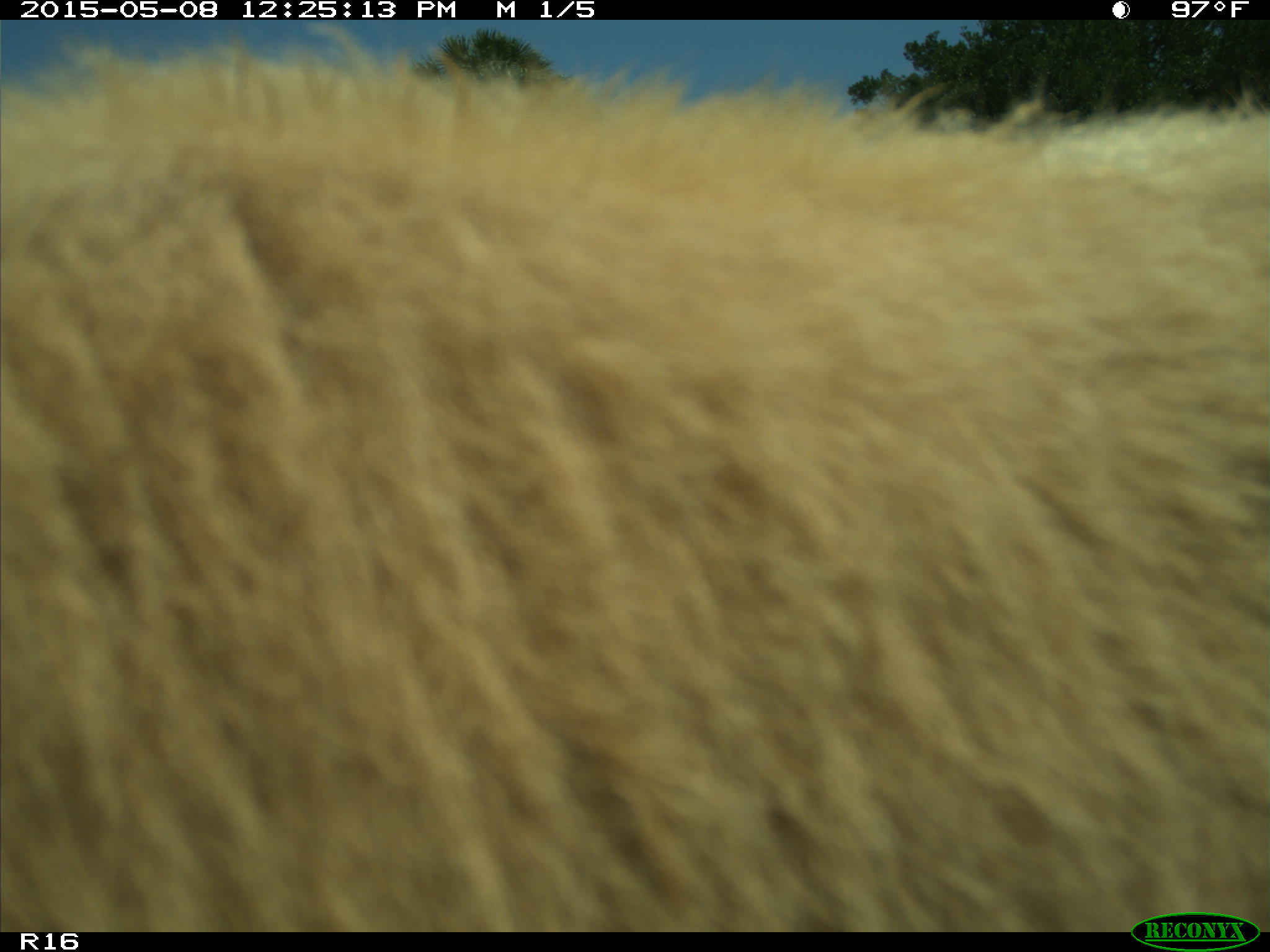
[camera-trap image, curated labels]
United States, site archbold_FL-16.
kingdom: Animalia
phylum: Chordata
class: Mammalia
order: Artiodactyla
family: Bovidae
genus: Bos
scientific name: Bos taurus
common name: domestic cow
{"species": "Bos taurus (domestic cow)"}